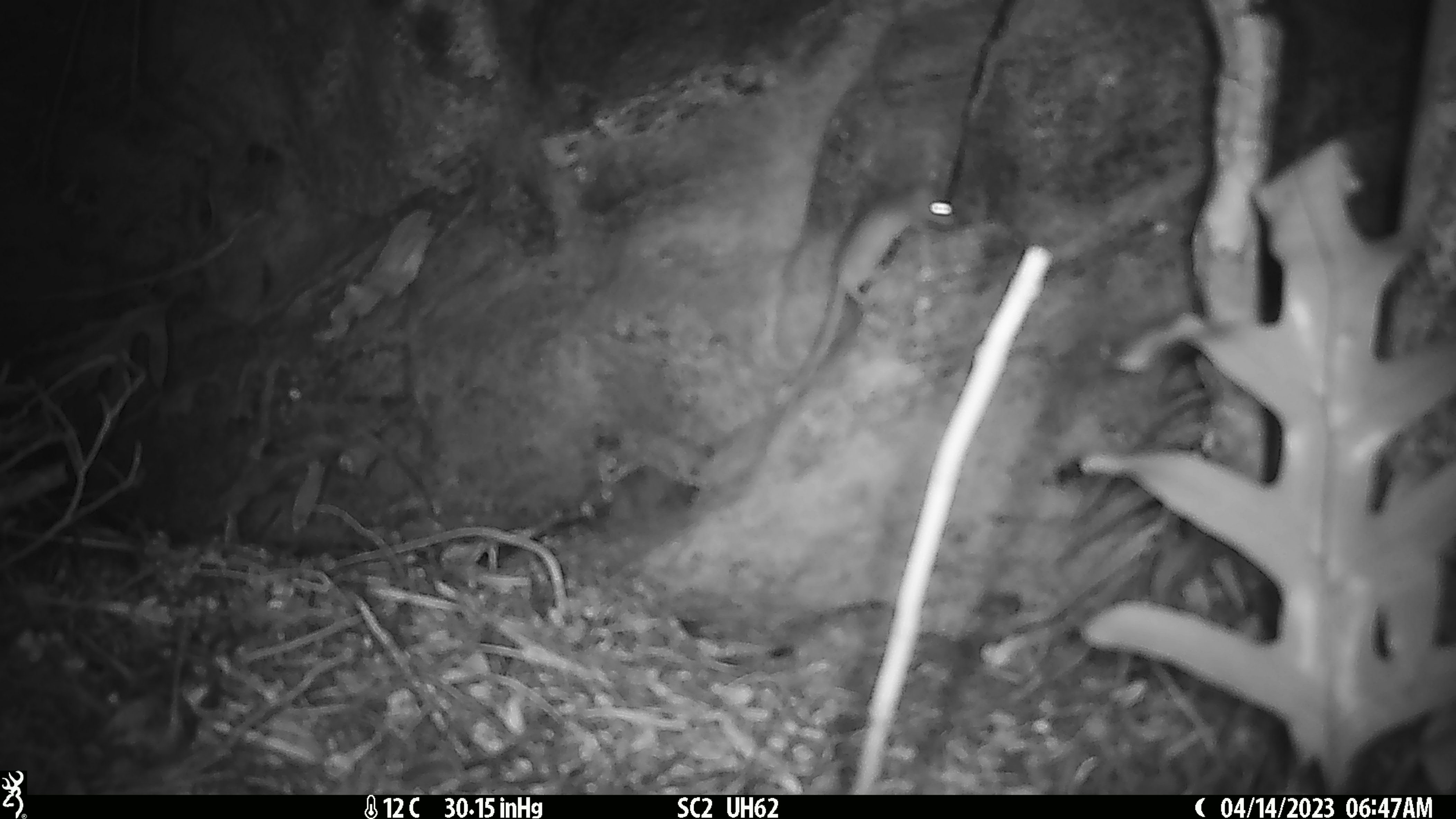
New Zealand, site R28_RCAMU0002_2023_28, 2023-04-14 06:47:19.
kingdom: Animalia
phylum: Chordata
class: Mammalia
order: Rodentia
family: Muridae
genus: Mus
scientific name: Mus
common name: mouse